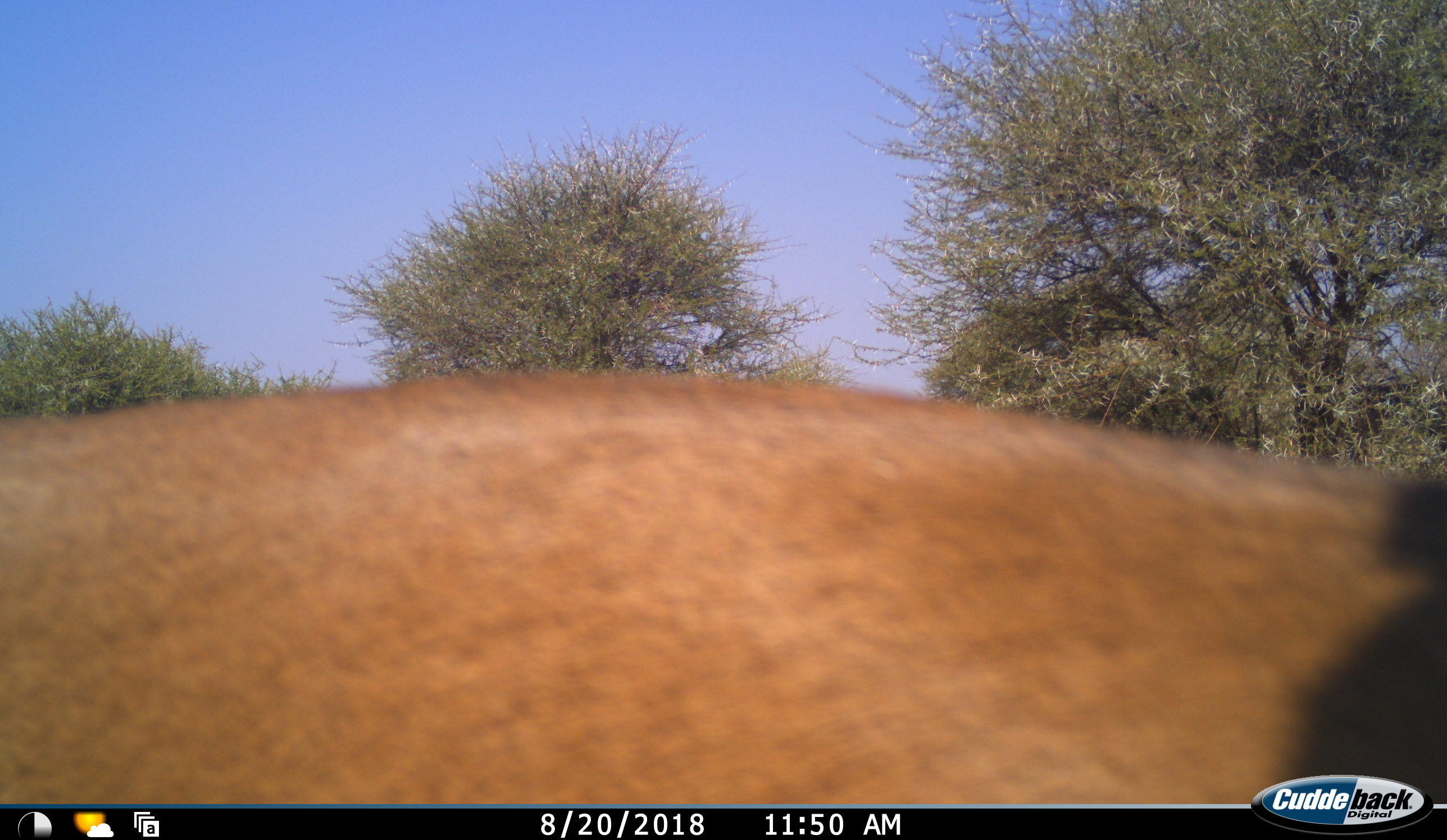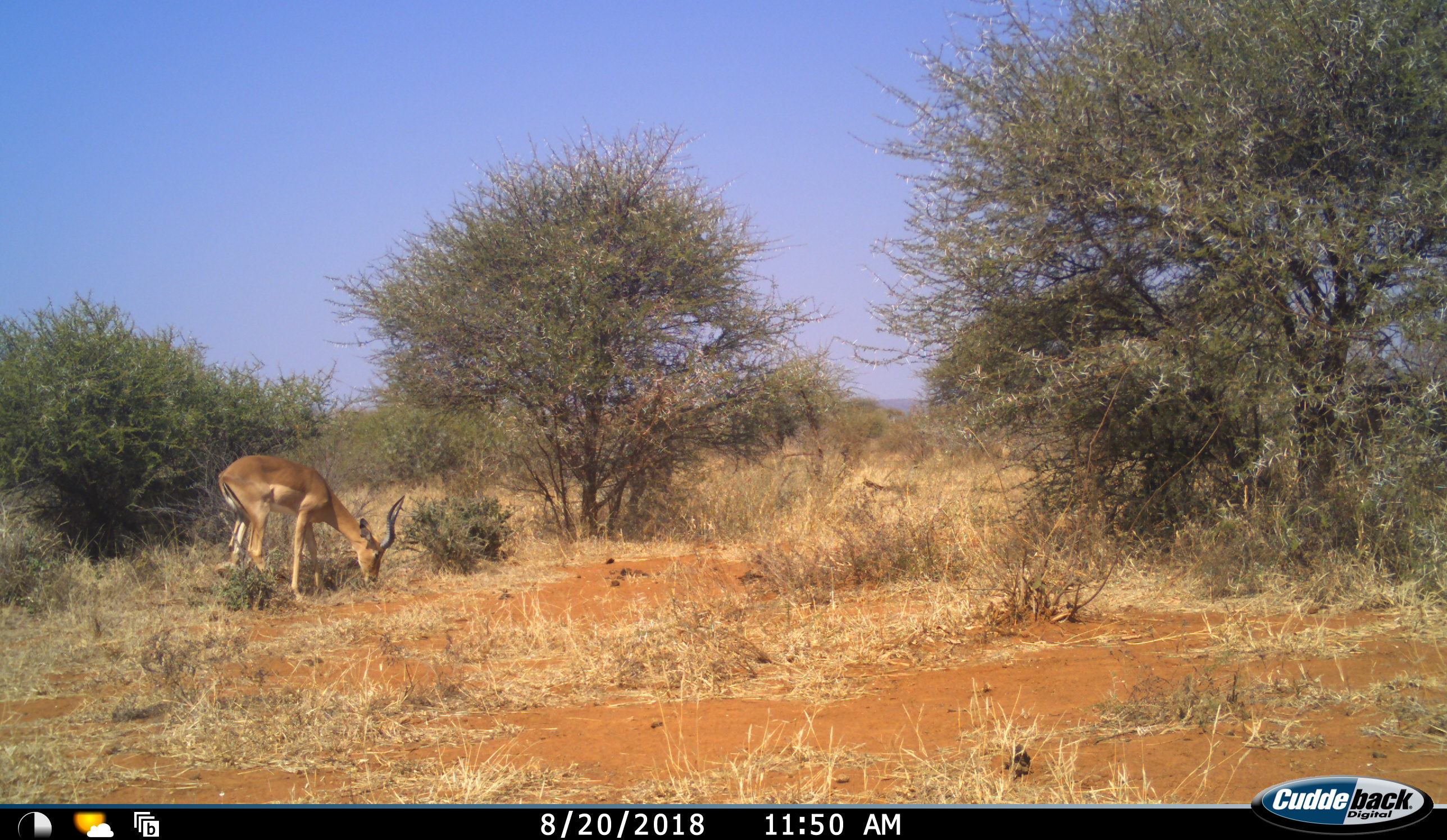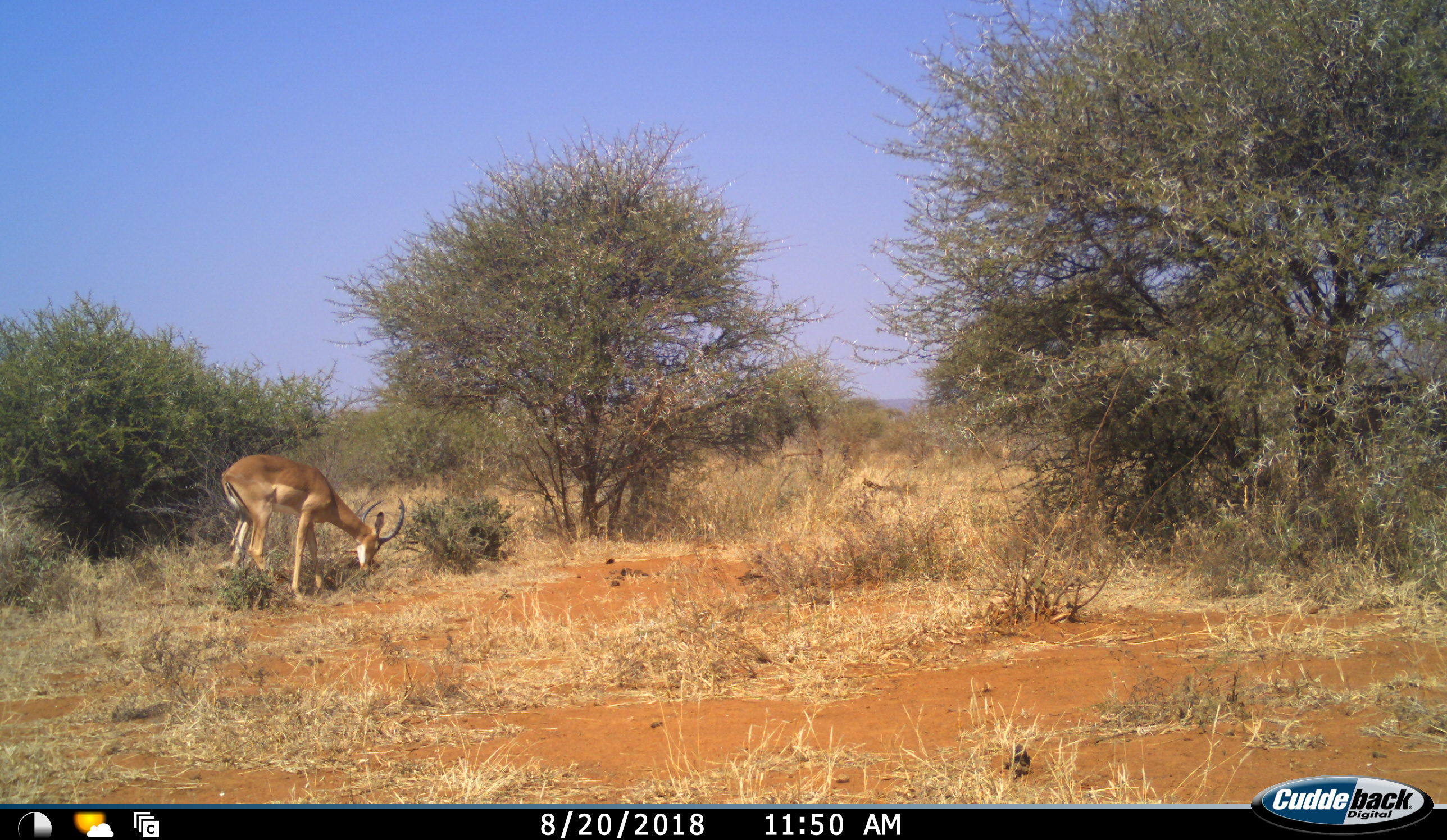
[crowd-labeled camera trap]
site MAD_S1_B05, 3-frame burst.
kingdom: Animalia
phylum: Chordata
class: Mammalia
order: Artiodactyla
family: Bovidae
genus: Aepyceros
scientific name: Aepyceros melampus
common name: impala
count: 2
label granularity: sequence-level